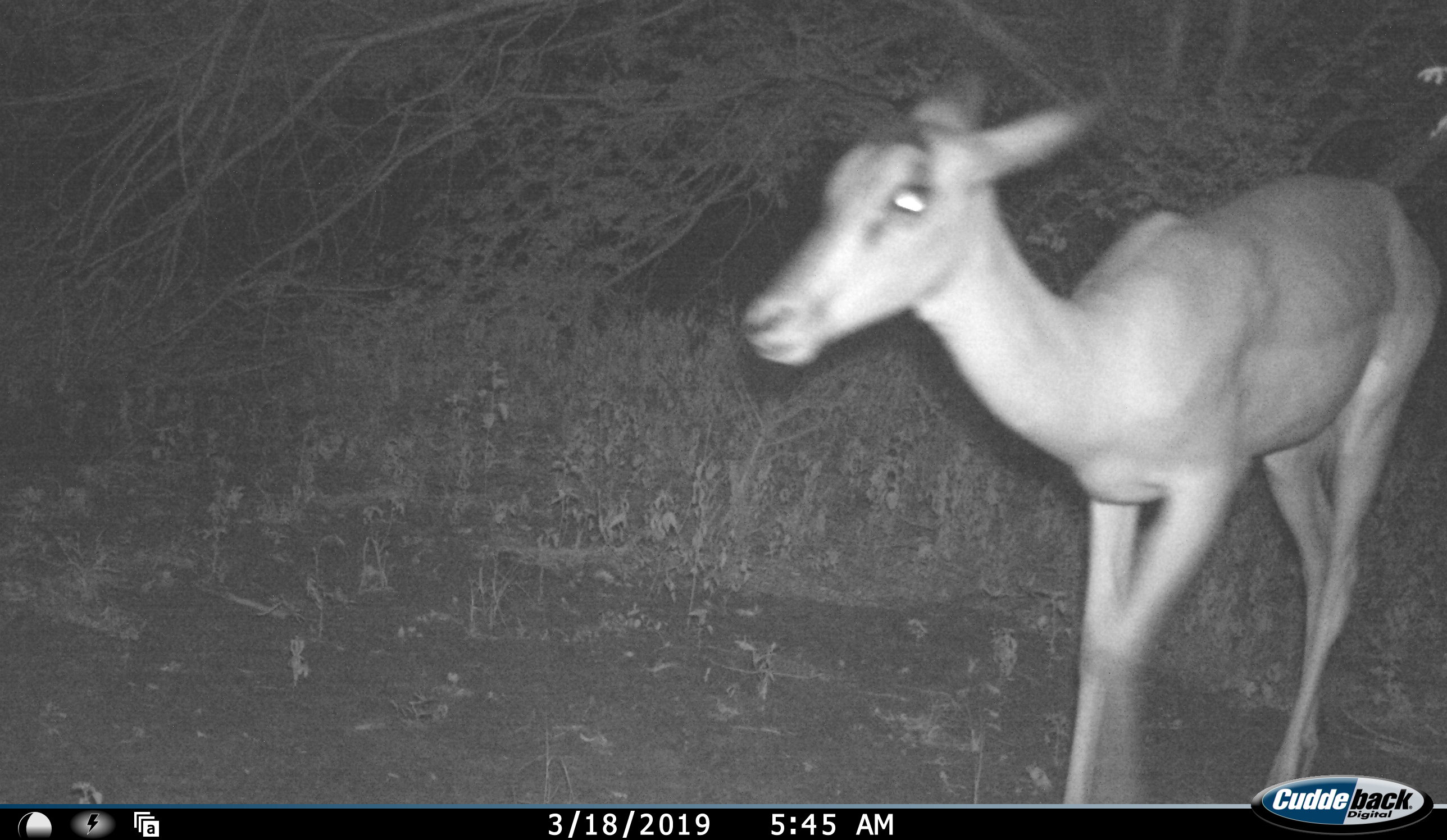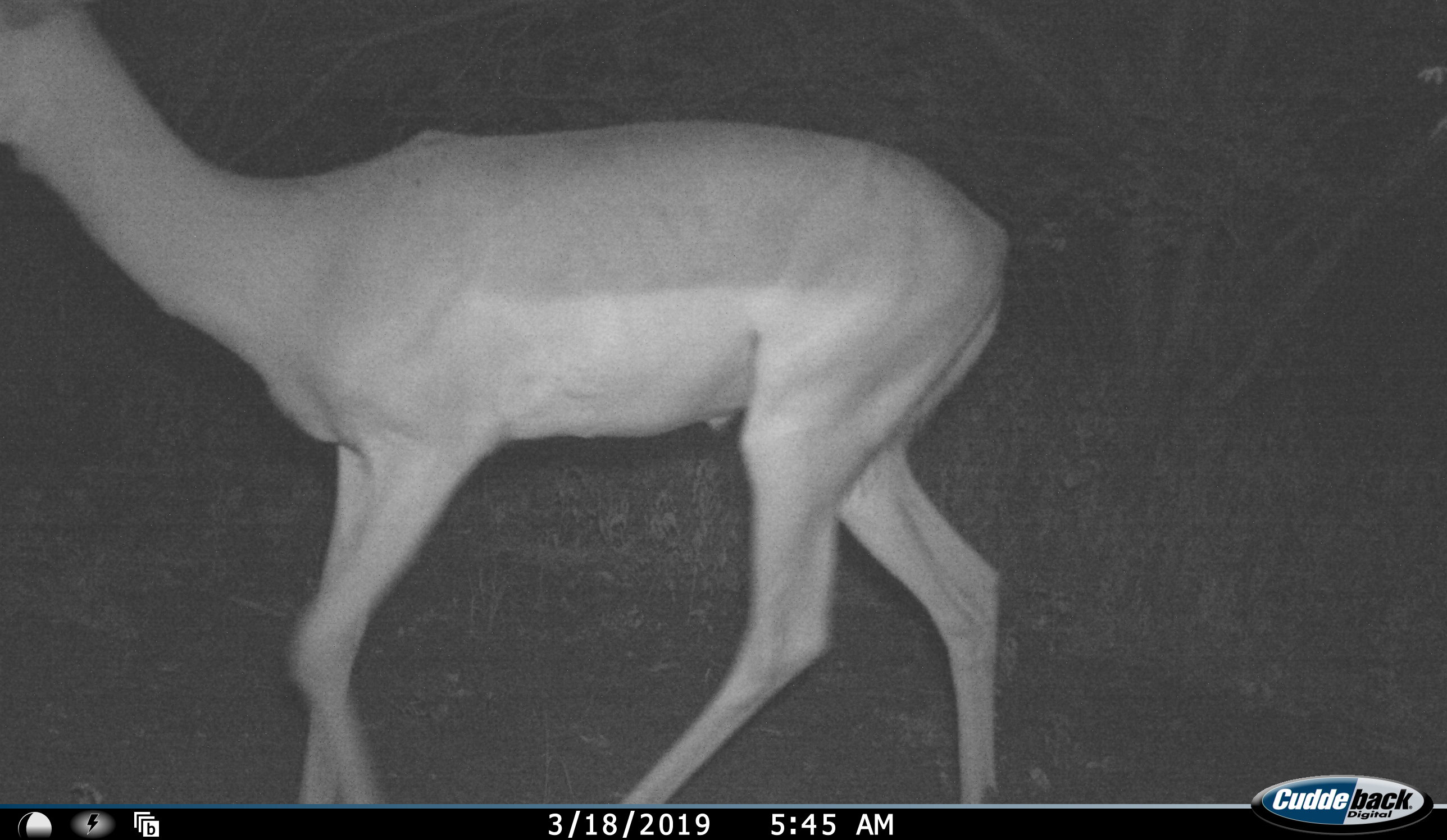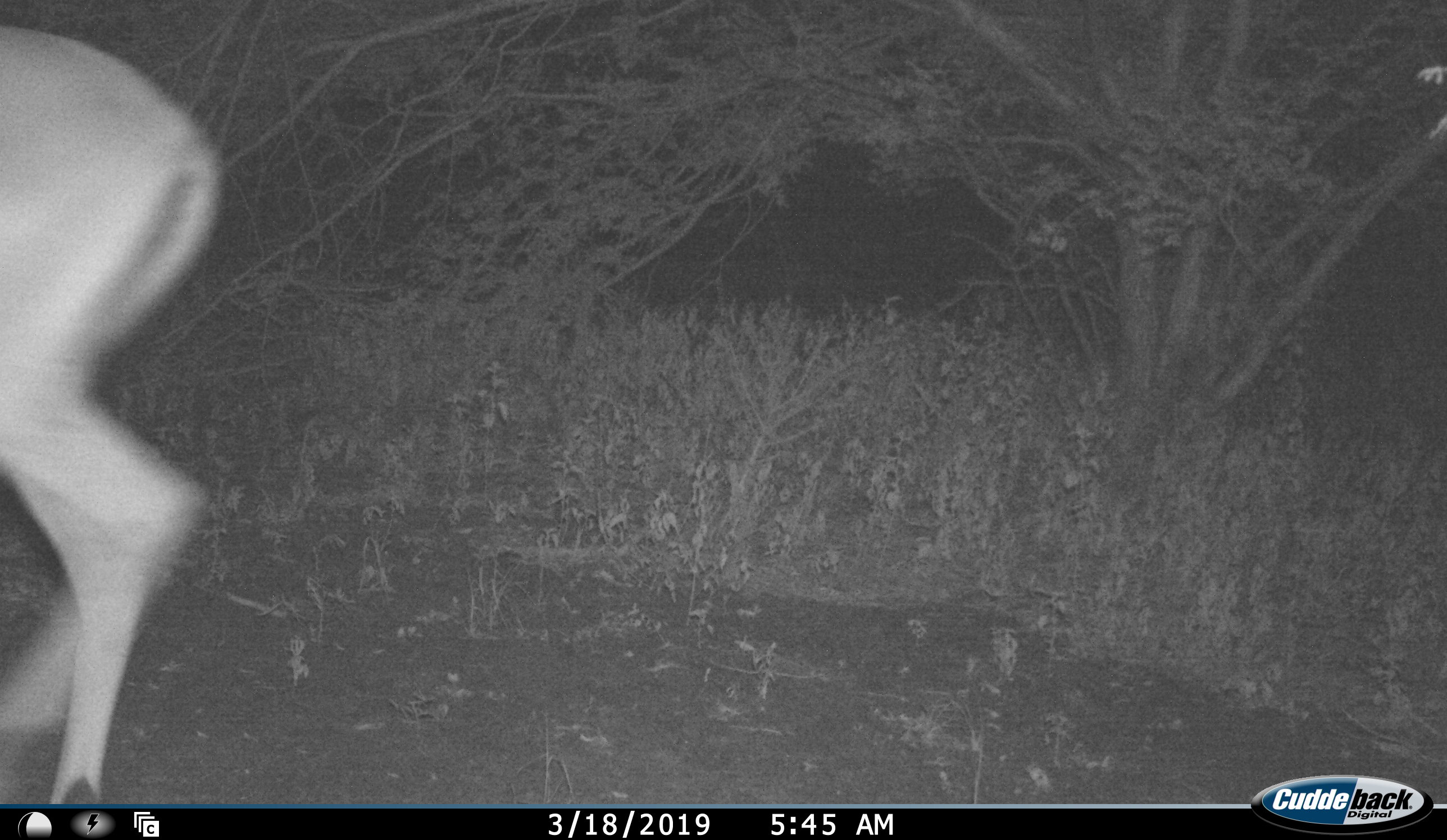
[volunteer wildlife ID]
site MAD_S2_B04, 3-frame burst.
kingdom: Animalia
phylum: Chordata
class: Mammalia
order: Artiodactyla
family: Bovidae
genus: Aepyceros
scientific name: Aepyceros melampus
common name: impala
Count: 1.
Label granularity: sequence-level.